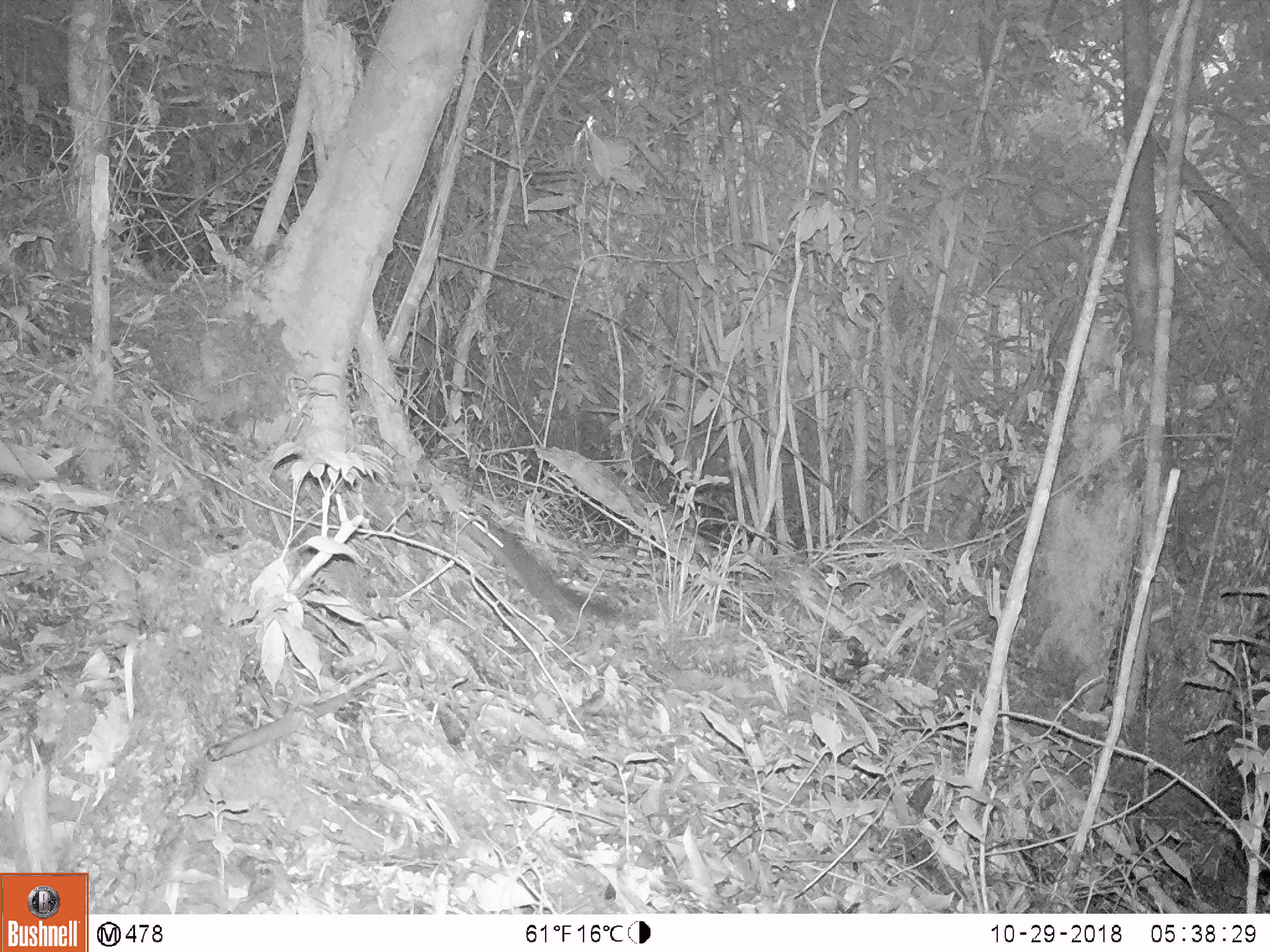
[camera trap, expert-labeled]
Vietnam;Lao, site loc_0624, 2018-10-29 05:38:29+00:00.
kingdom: Animalia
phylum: Chordata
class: Mammalia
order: Rodentia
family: Sciuridae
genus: Dremomys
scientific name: Dremomys rufigenis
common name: red-cheeked squirrel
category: red cheeked squirrel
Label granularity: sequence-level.